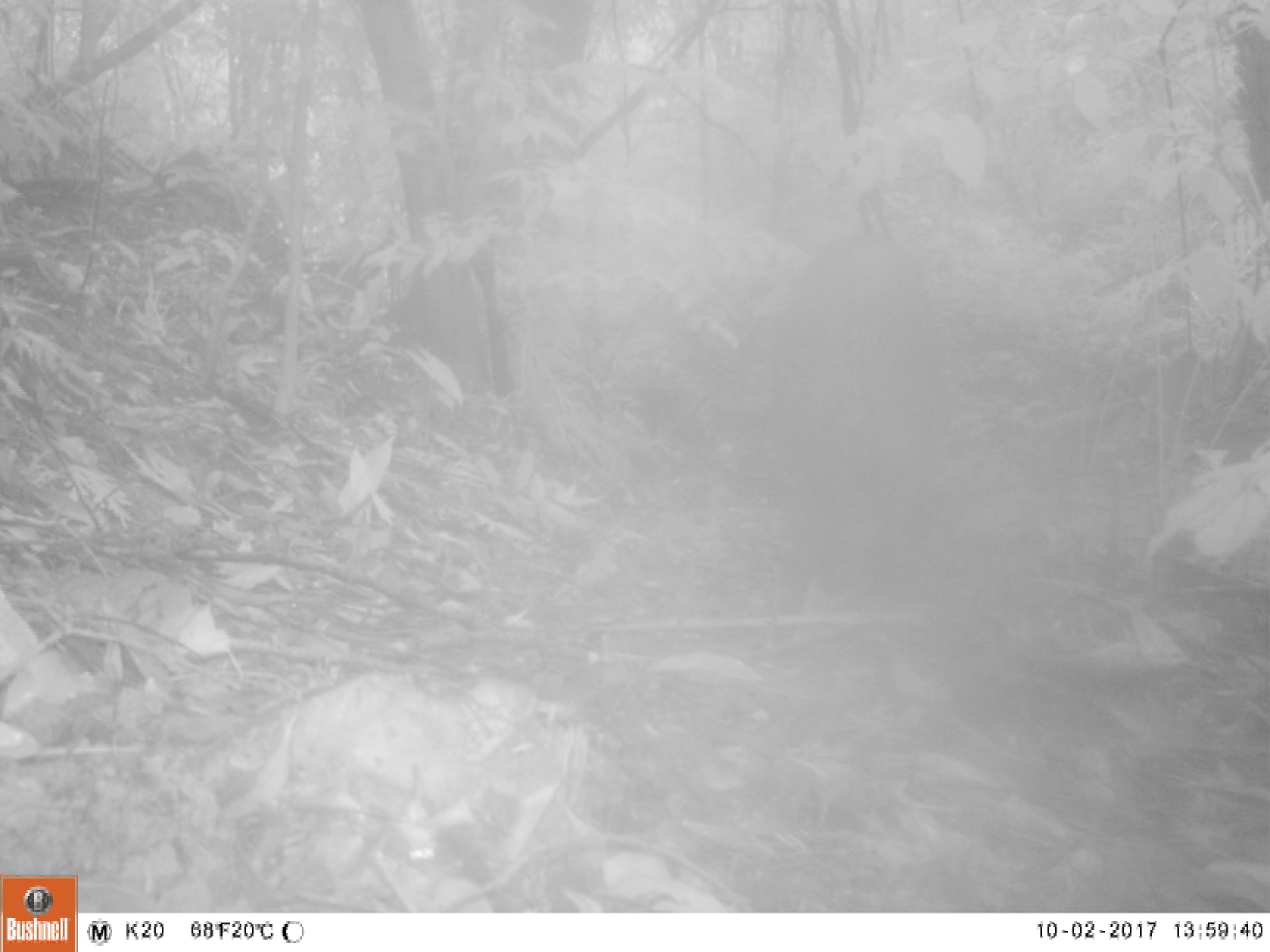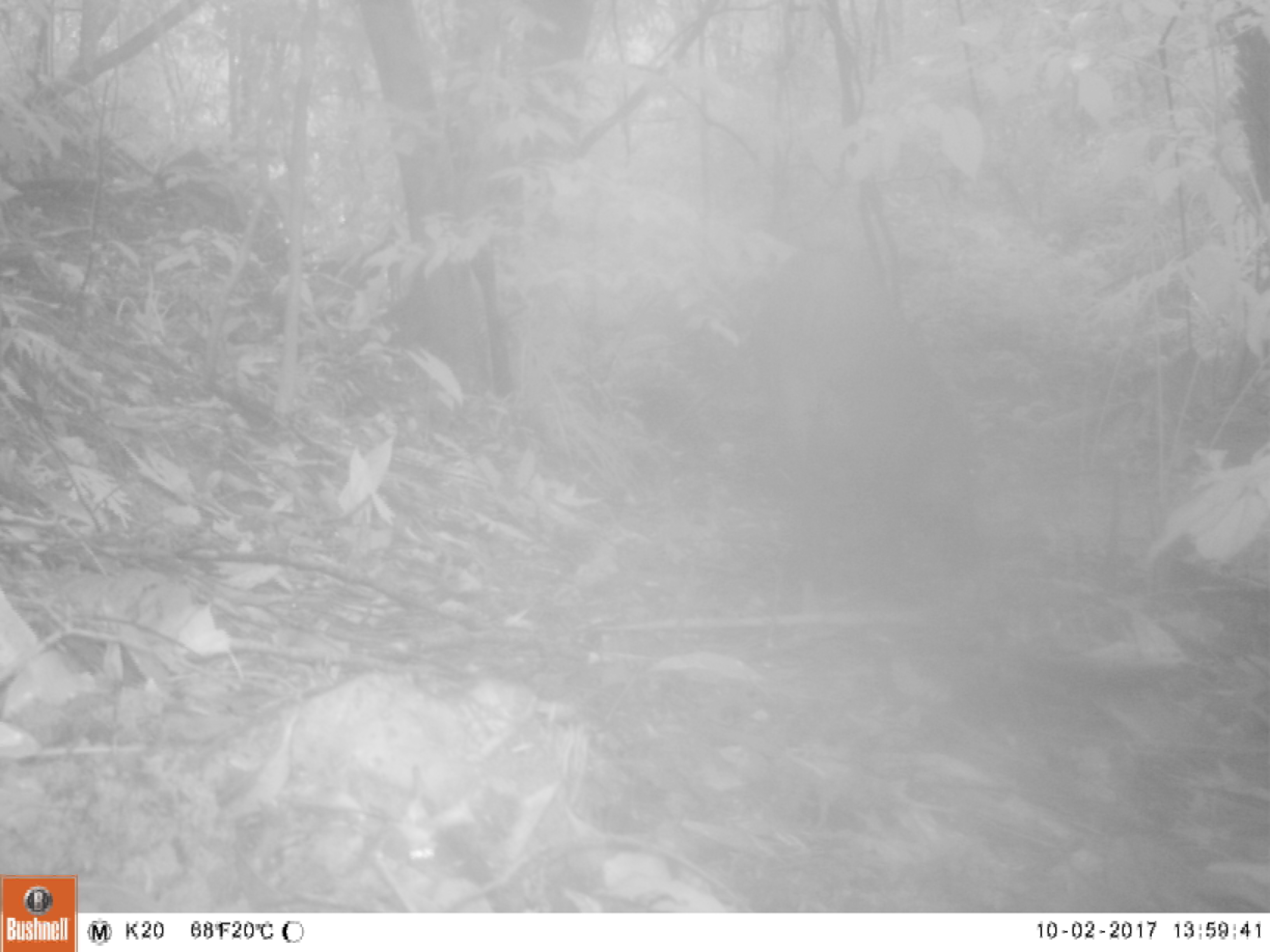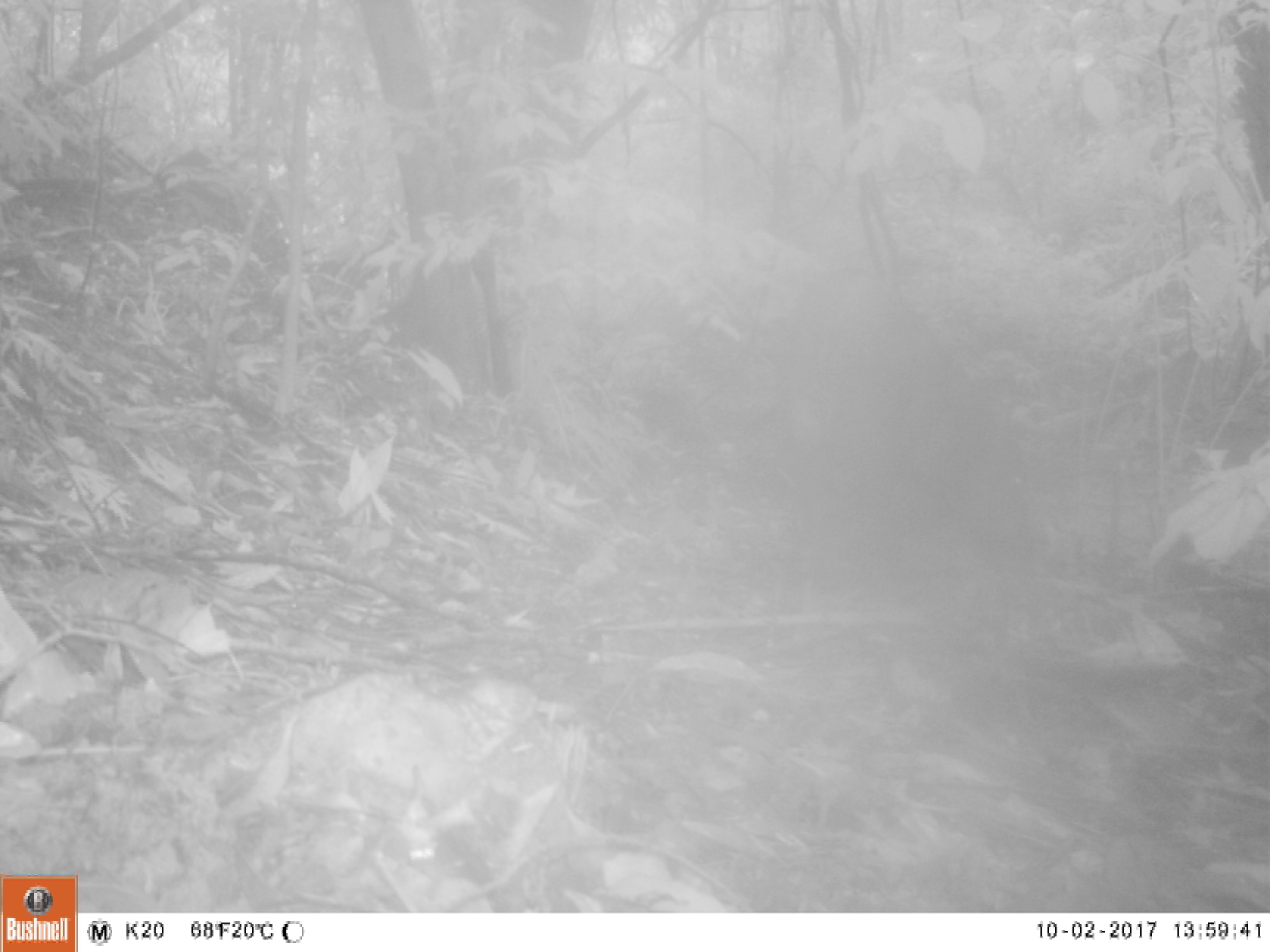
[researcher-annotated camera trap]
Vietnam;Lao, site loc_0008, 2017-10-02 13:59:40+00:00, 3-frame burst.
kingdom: Animalia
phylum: Chordata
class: Mammalia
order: Artiodactyla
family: Suidae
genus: Sus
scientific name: Sus scrofa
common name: eurasian wild pig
Eurasian wild pig (Sus scrofa). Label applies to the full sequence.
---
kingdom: Animalia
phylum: Chordata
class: Mammalia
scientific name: Laurasiatheria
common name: ungulate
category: unidentified ungulates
Unidentified ungulates (ungulate) (Laurasiatheria). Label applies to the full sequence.